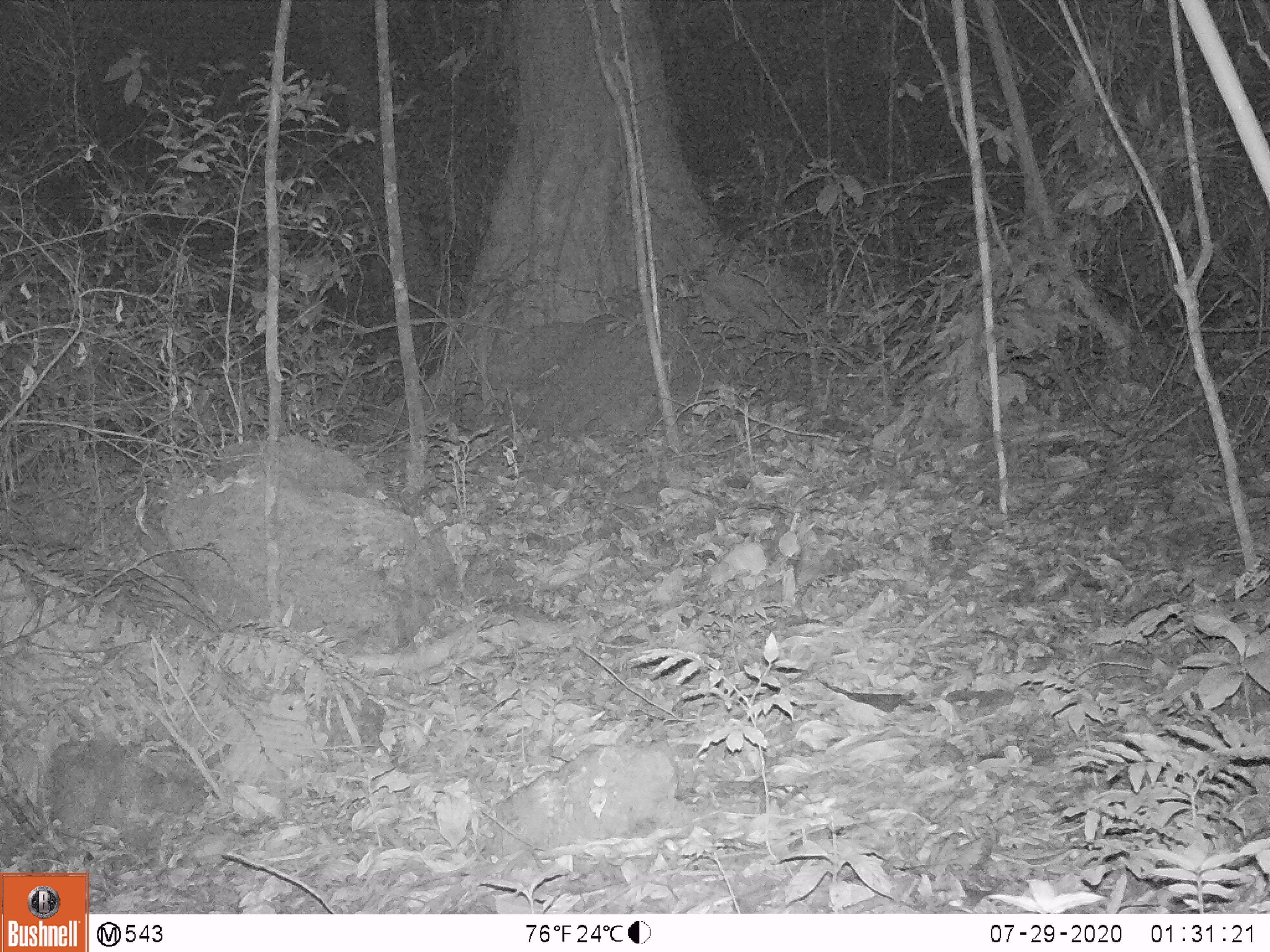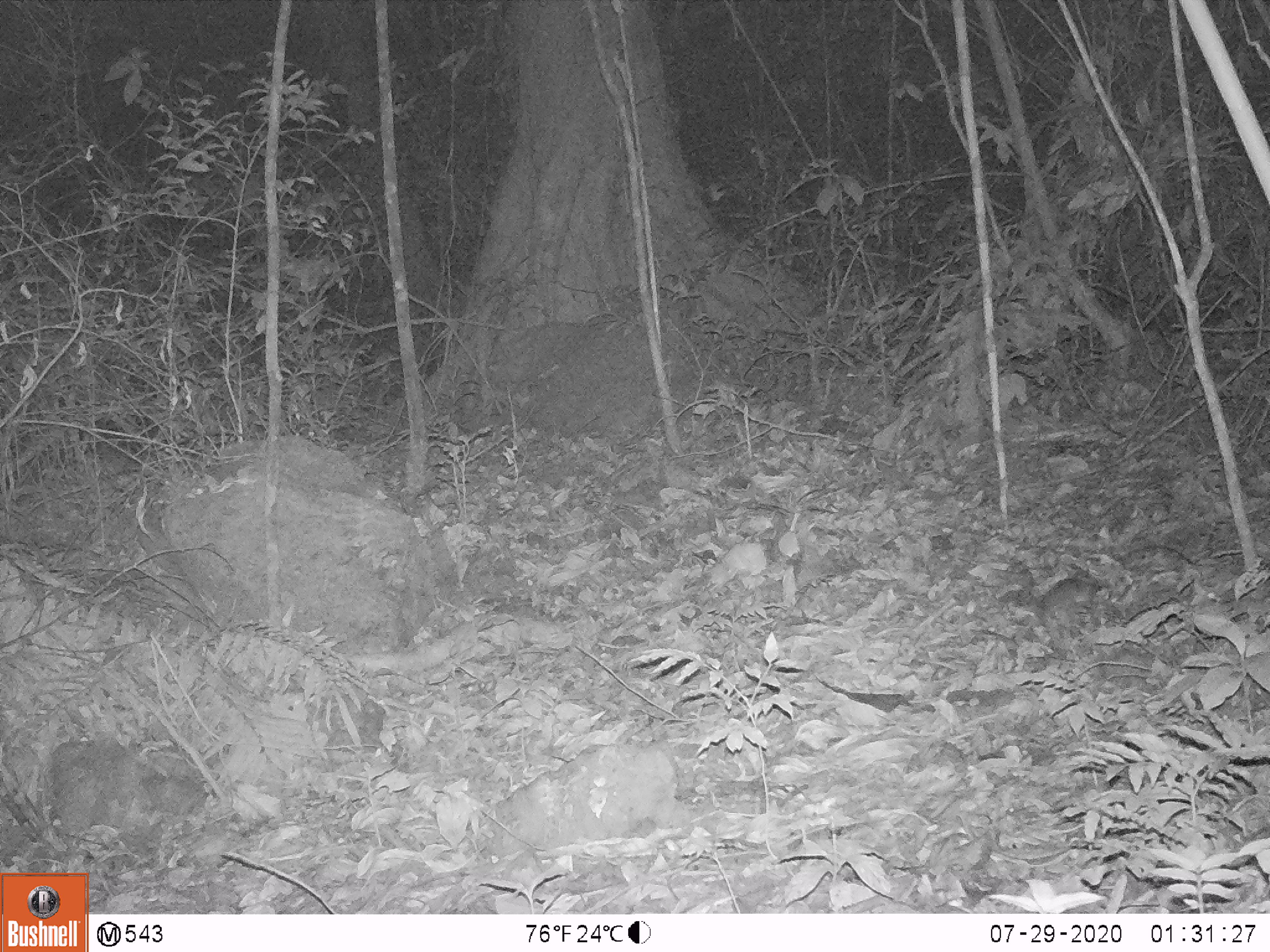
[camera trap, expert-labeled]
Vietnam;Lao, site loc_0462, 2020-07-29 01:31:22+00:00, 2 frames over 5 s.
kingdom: Animalia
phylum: Chordata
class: Mammalia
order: Rodentia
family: Muridae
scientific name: Muridae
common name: old-world mice and rats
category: unidentified murid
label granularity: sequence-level